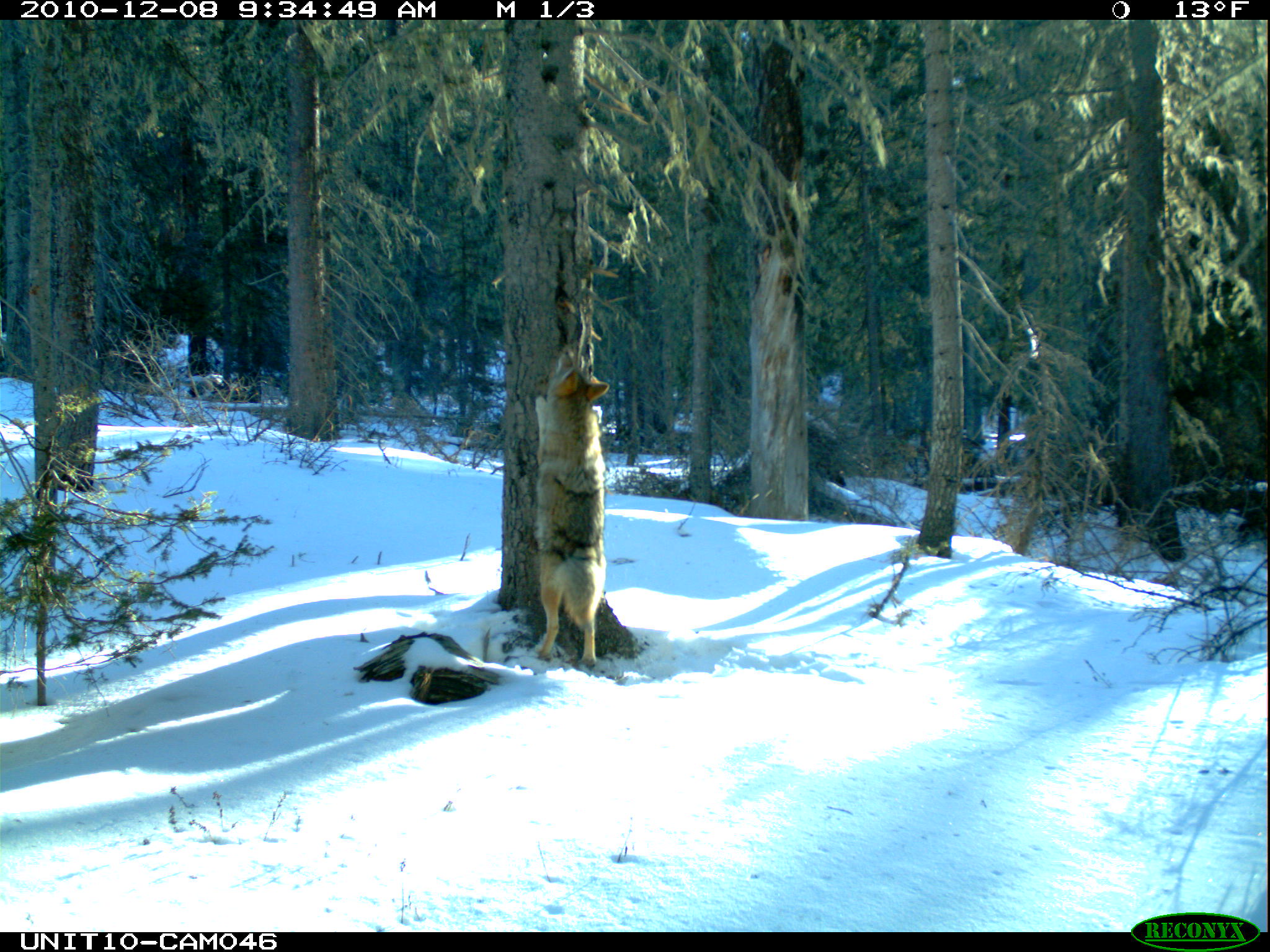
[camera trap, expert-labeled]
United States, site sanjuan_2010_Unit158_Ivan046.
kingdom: Animalia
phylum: Chordata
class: Mammalia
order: Carnivora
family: Canidae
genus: Canis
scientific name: Canis latrans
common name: coyote